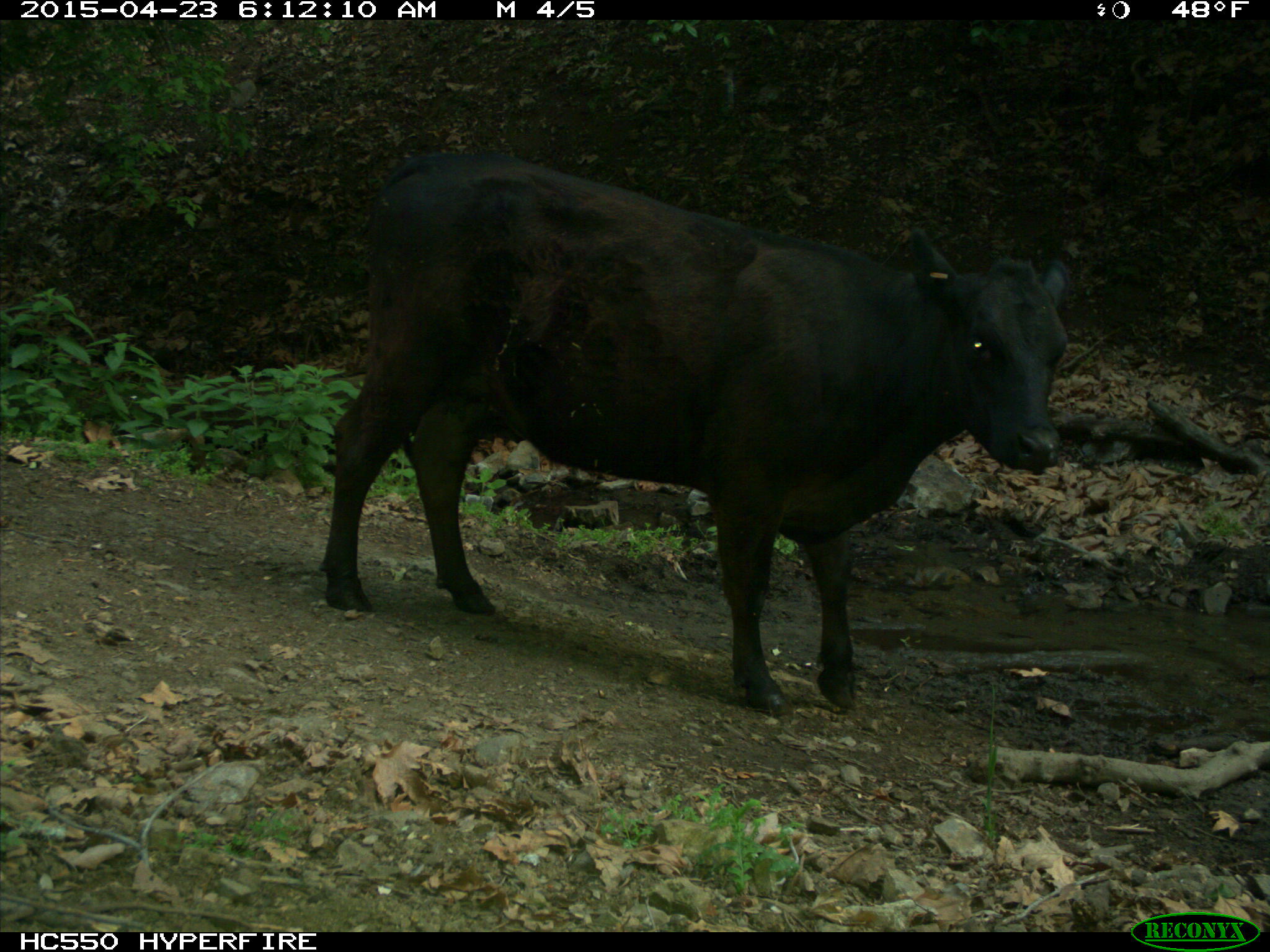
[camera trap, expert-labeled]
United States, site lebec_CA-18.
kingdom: Animalia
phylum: Chordata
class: Mammalia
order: Artiodactyla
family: Bovidae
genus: Bos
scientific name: Bos taurus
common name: domestic cow